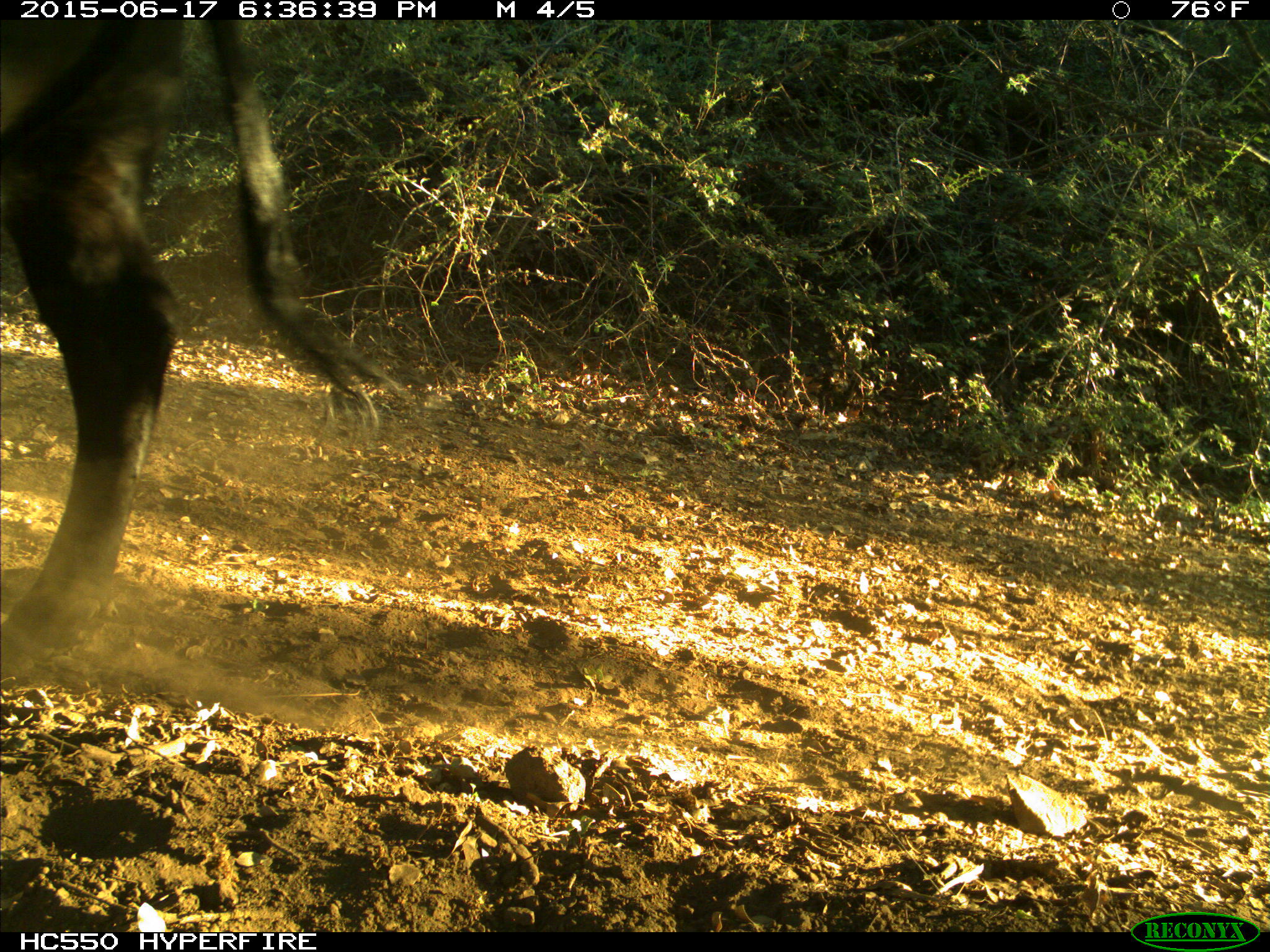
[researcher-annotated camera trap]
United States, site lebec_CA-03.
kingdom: Animalia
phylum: Chordata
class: Mammalia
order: Artiodactyla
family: Bovidae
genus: Bos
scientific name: Bos taurus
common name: domestic cow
Bos taurus (domestic cow).